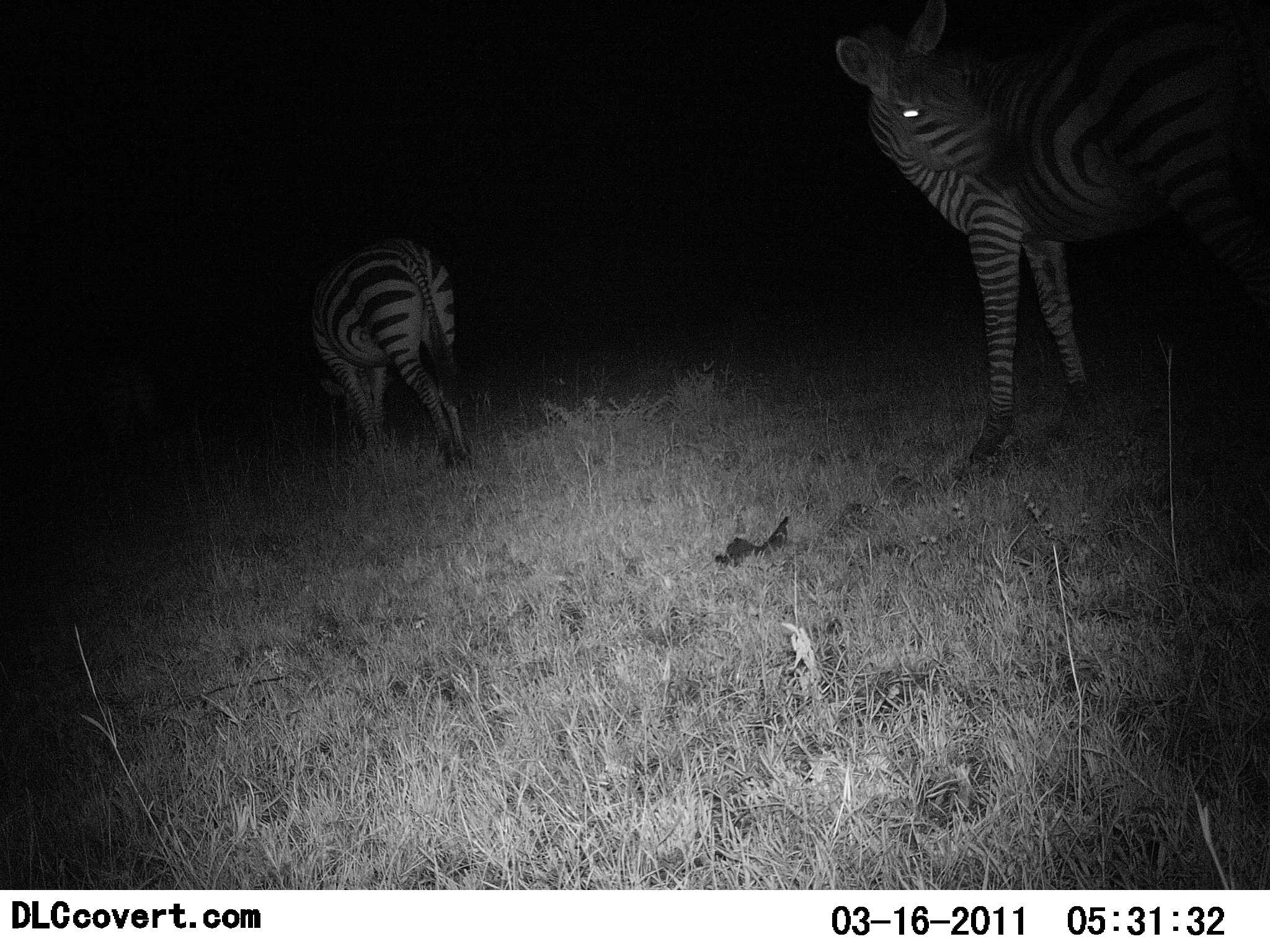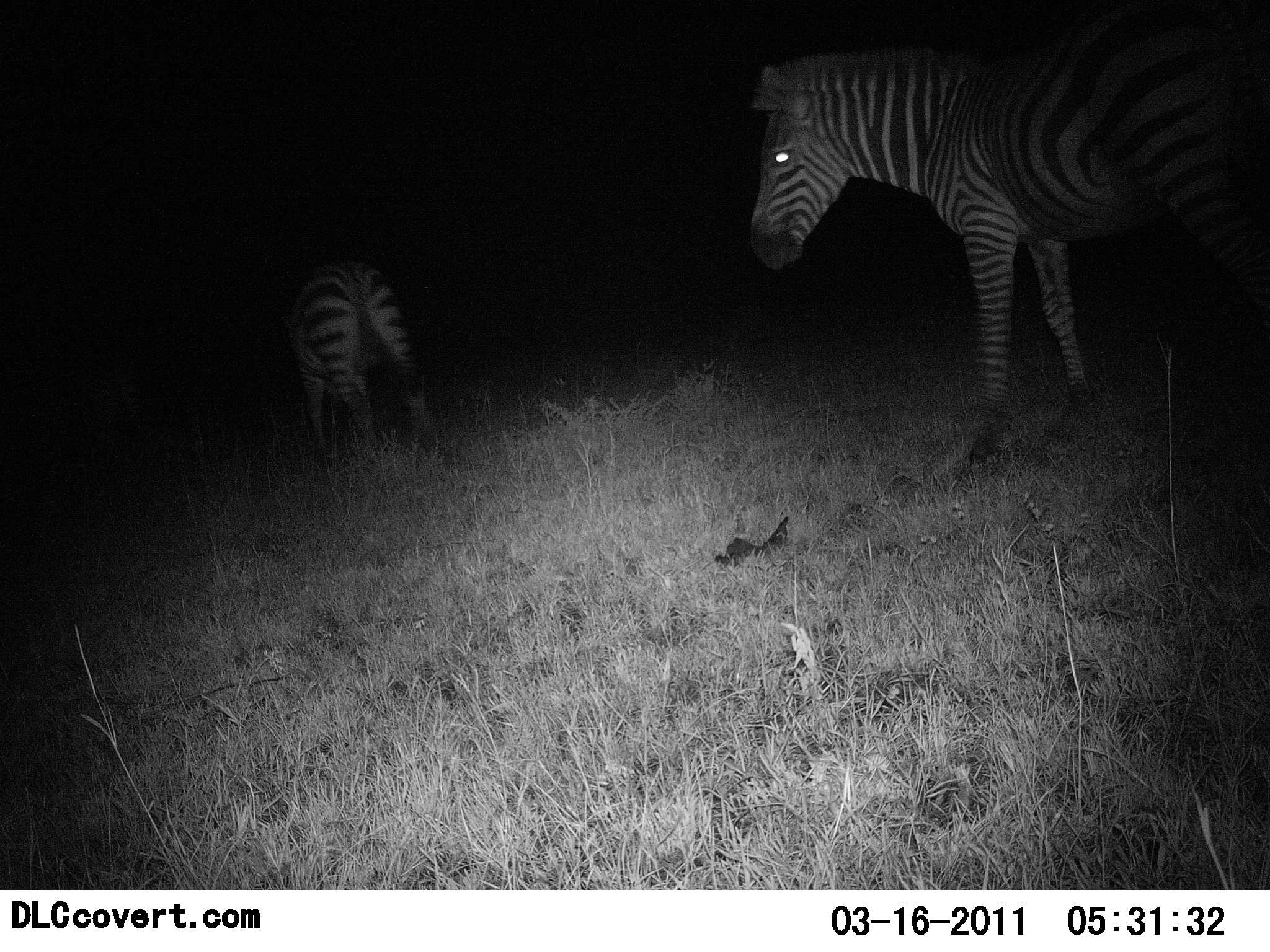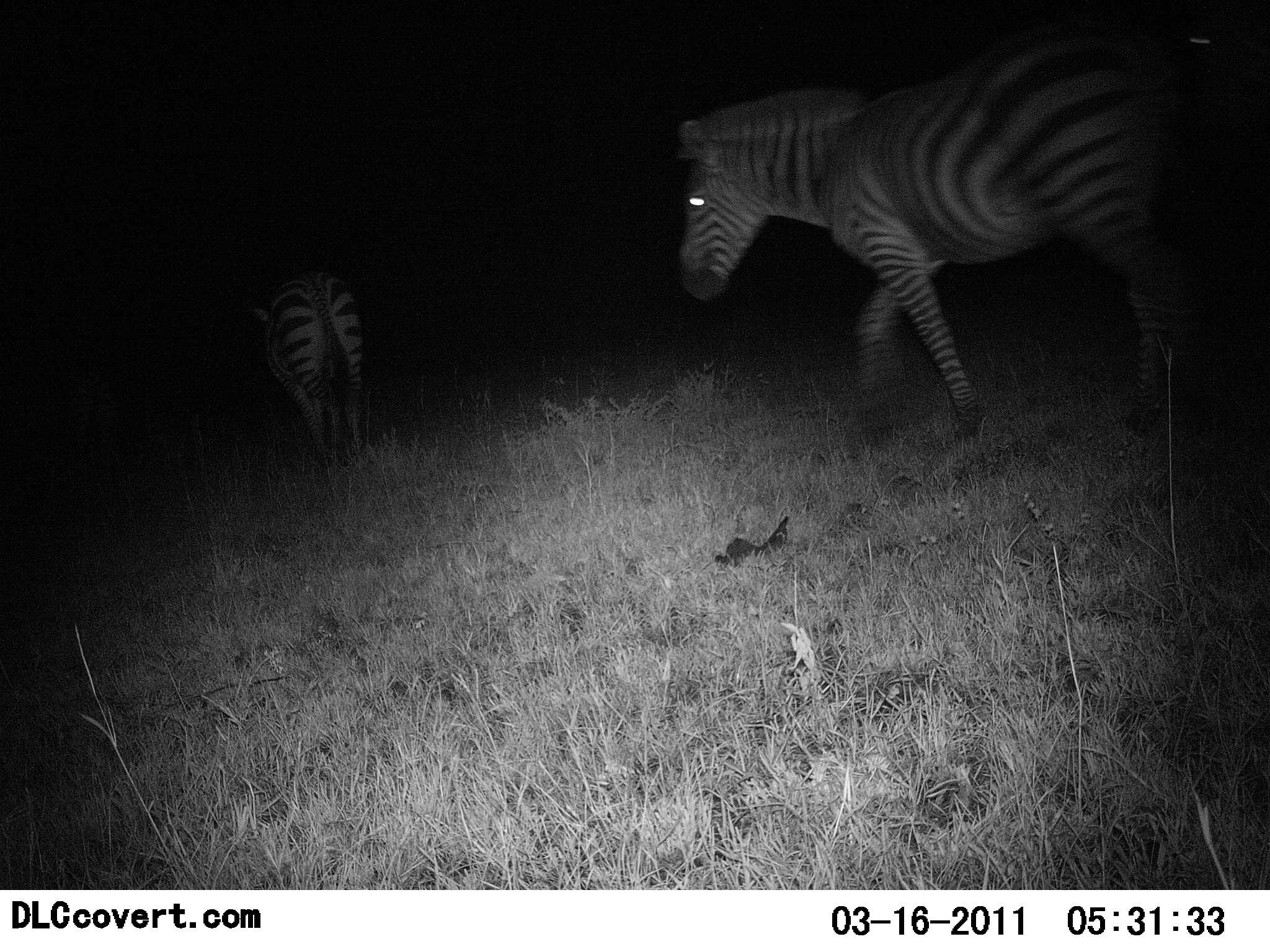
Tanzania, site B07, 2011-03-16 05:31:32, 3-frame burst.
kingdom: Animalia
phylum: Chordata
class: Mammalia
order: Perissodactyla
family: Equidae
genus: Equus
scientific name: Equus quagga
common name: plains zebra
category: zebra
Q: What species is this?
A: Zebra (plains zebra) (Equus quagga).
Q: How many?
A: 2.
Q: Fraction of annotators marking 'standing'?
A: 0%.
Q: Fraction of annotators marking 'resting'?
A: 0%.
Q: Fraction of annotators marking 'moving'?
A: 100%.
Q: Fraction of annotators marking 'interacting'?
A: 0%.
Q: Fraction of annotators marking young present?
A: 0%.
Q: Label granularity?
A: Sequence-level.